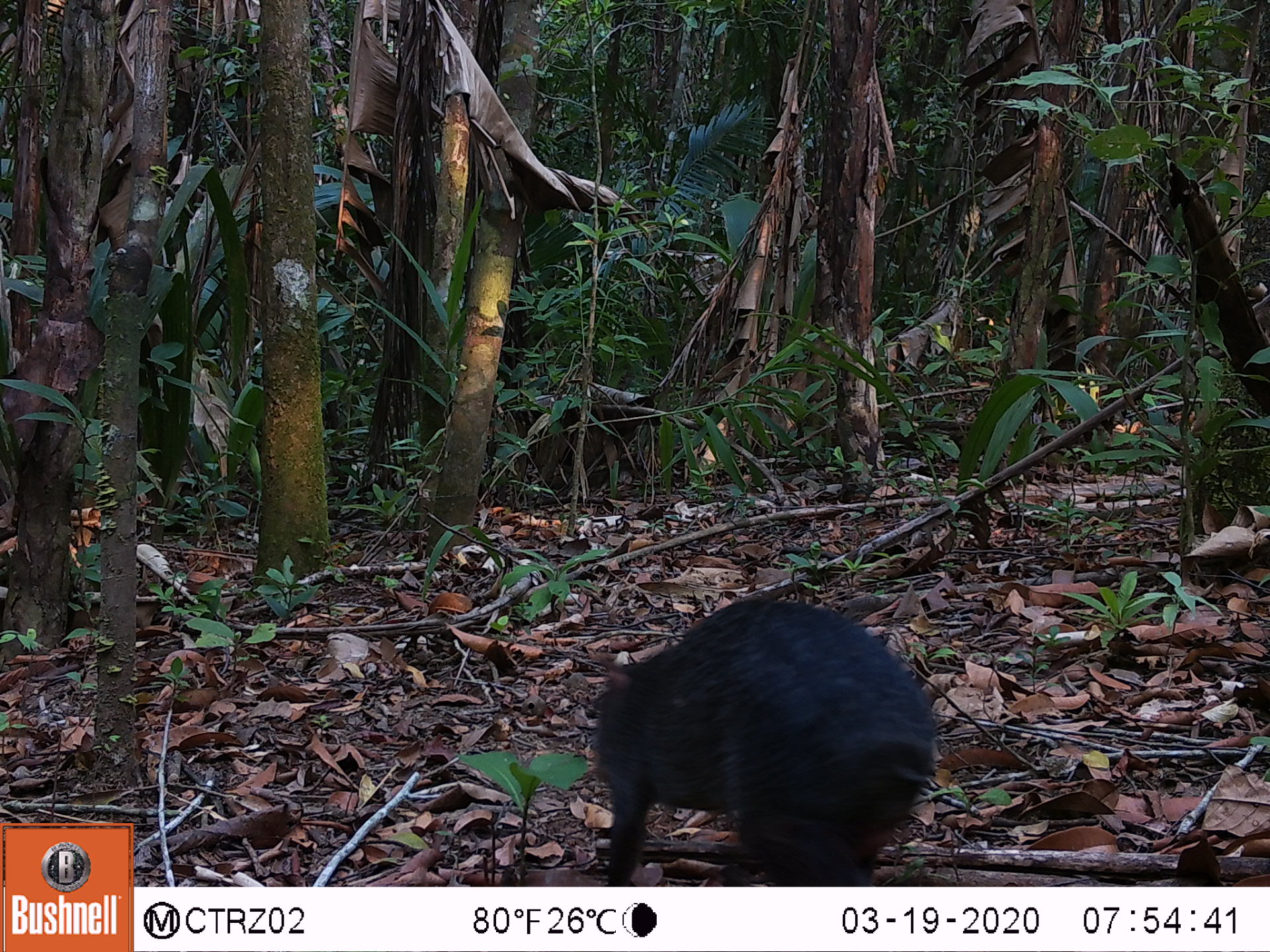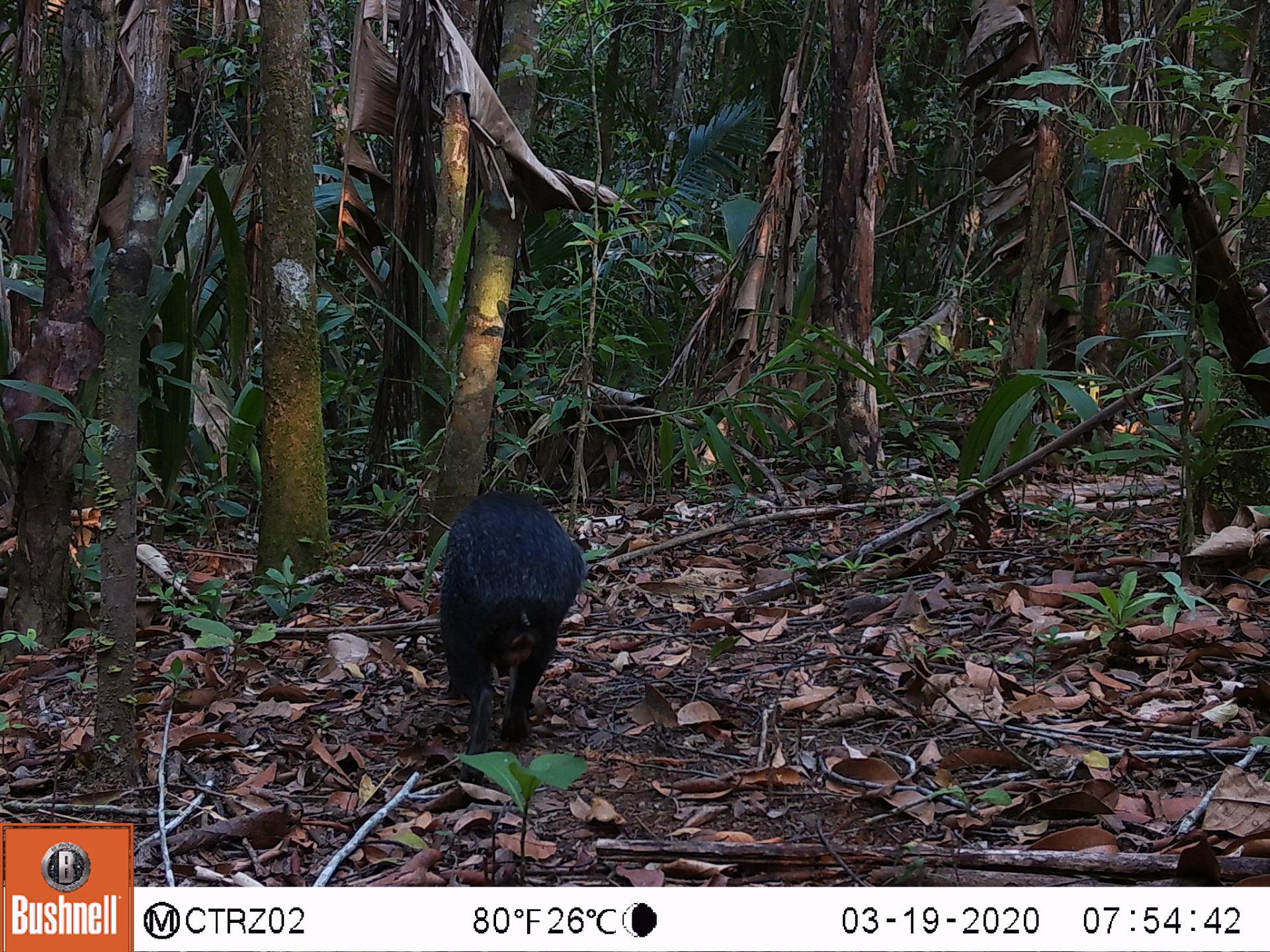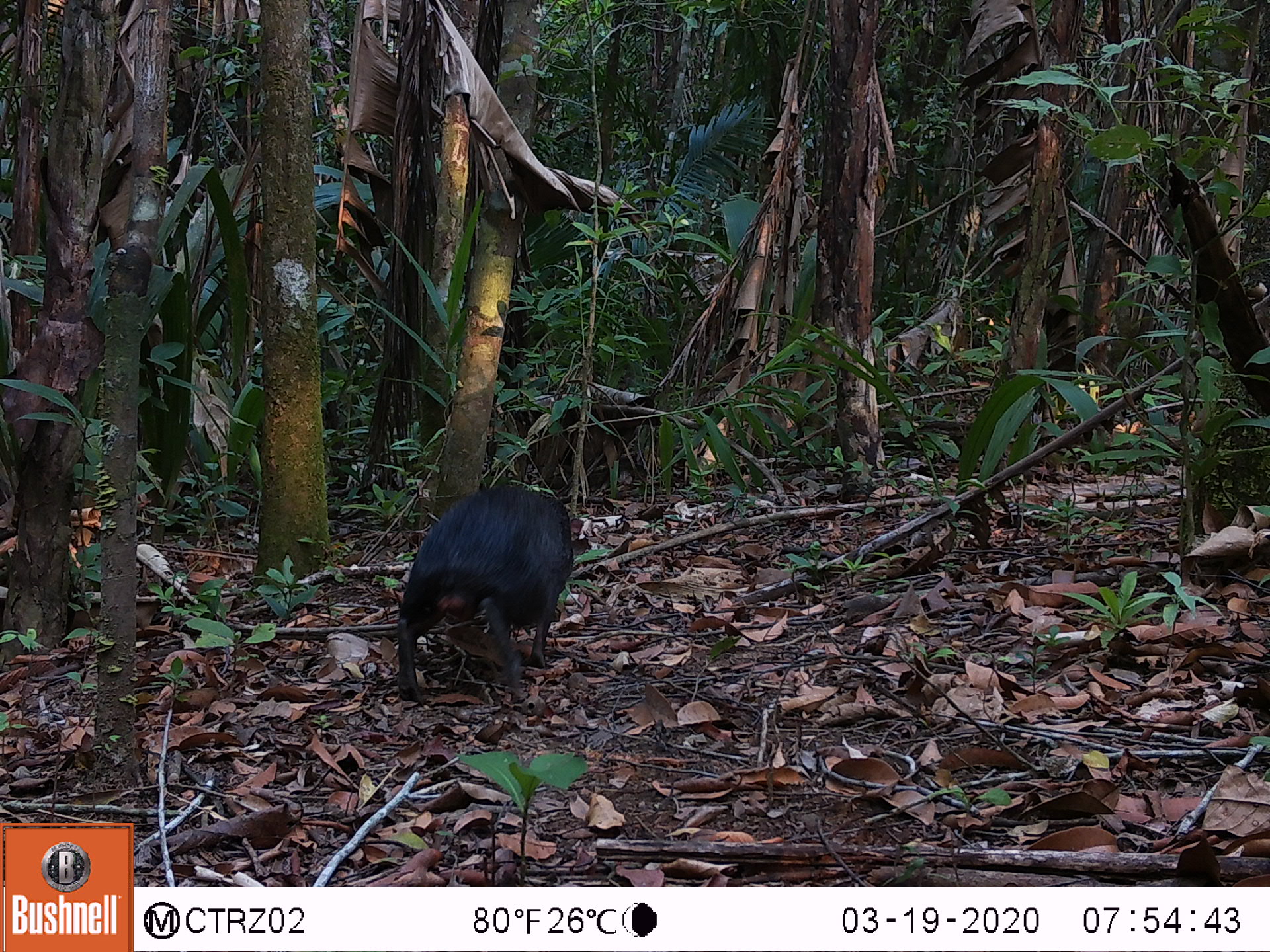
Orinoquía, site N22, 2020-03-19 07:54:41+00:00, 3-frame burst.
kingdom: Animalia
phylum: Chordata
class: Mammalia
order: Rodentia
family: Dasyproctidae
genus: Dasyprocta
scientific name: Dasyprocta fuliginosa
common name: black agouti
Black agouti (Dasyprocta fuliginosa).